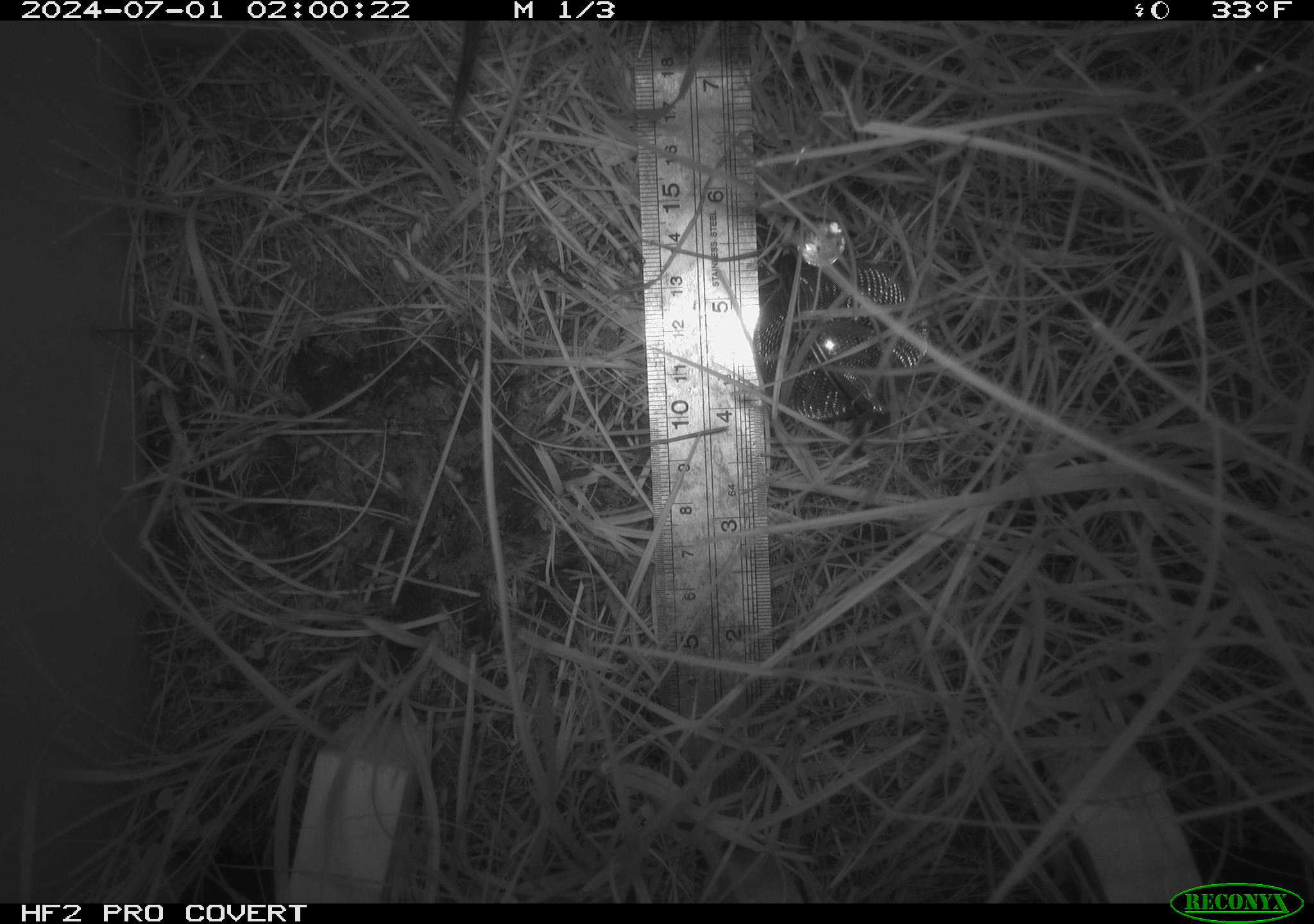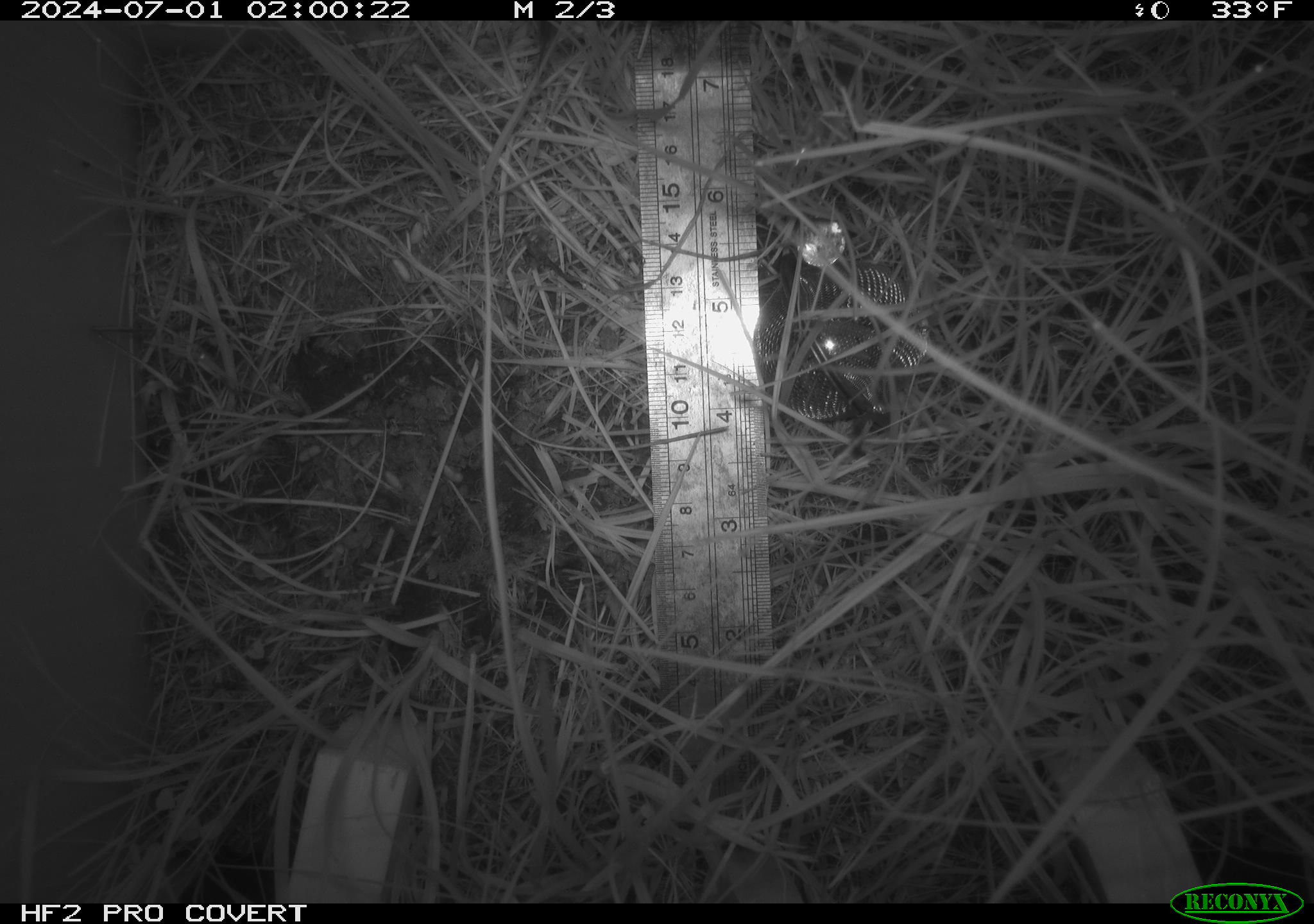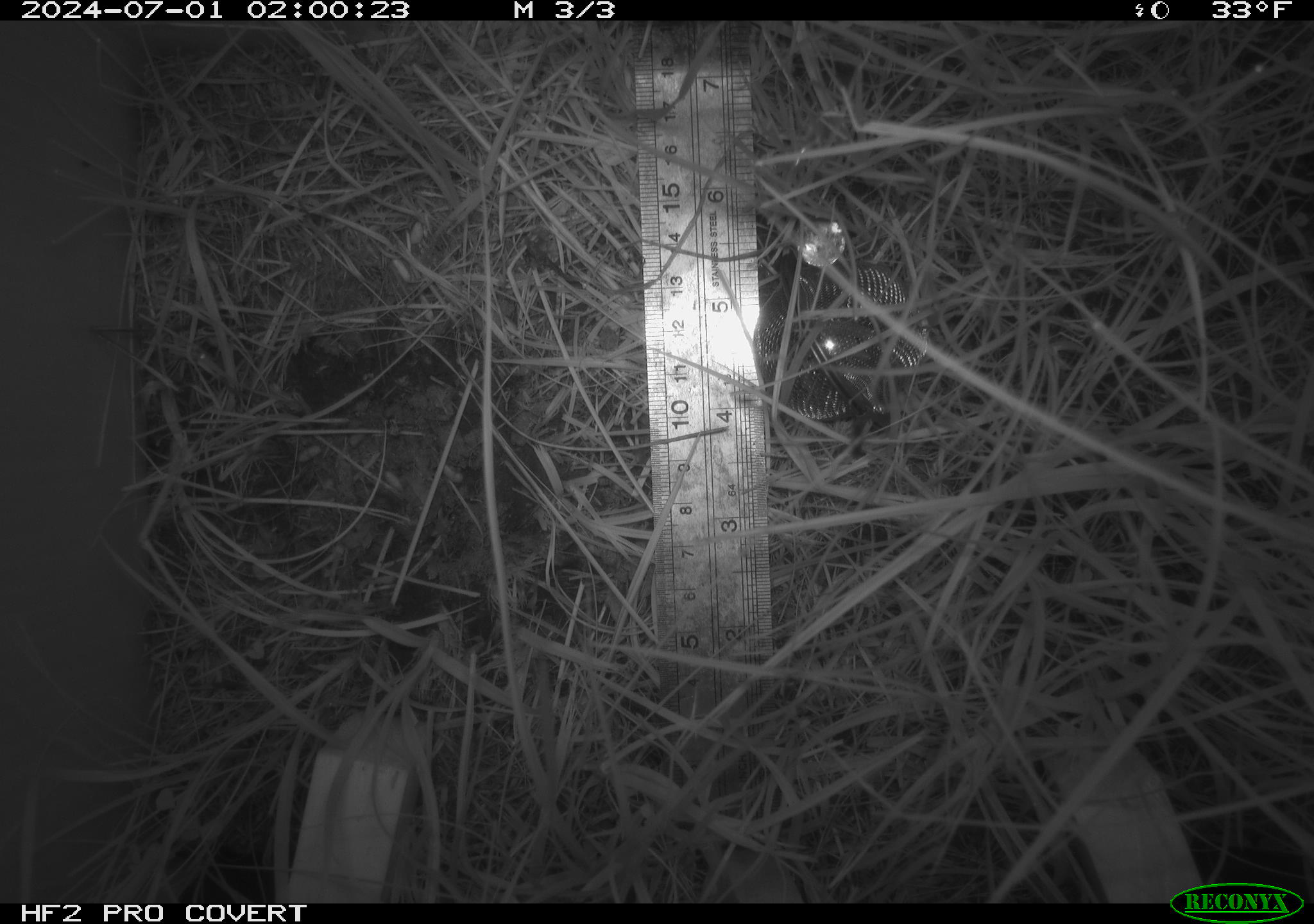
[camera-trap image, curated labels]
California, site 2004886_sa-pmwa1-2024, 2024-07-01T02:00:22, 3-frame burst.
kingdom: Animalia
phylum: Chordata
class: Mammalia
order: Rodentia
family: Cricetidae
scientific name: Arvicolinae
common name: voles, lemmings, and muskrats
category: arvicolinae subfamily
Arvicolinae subfamily (voles, lemmings, and muskrats) (Arvicolinae).